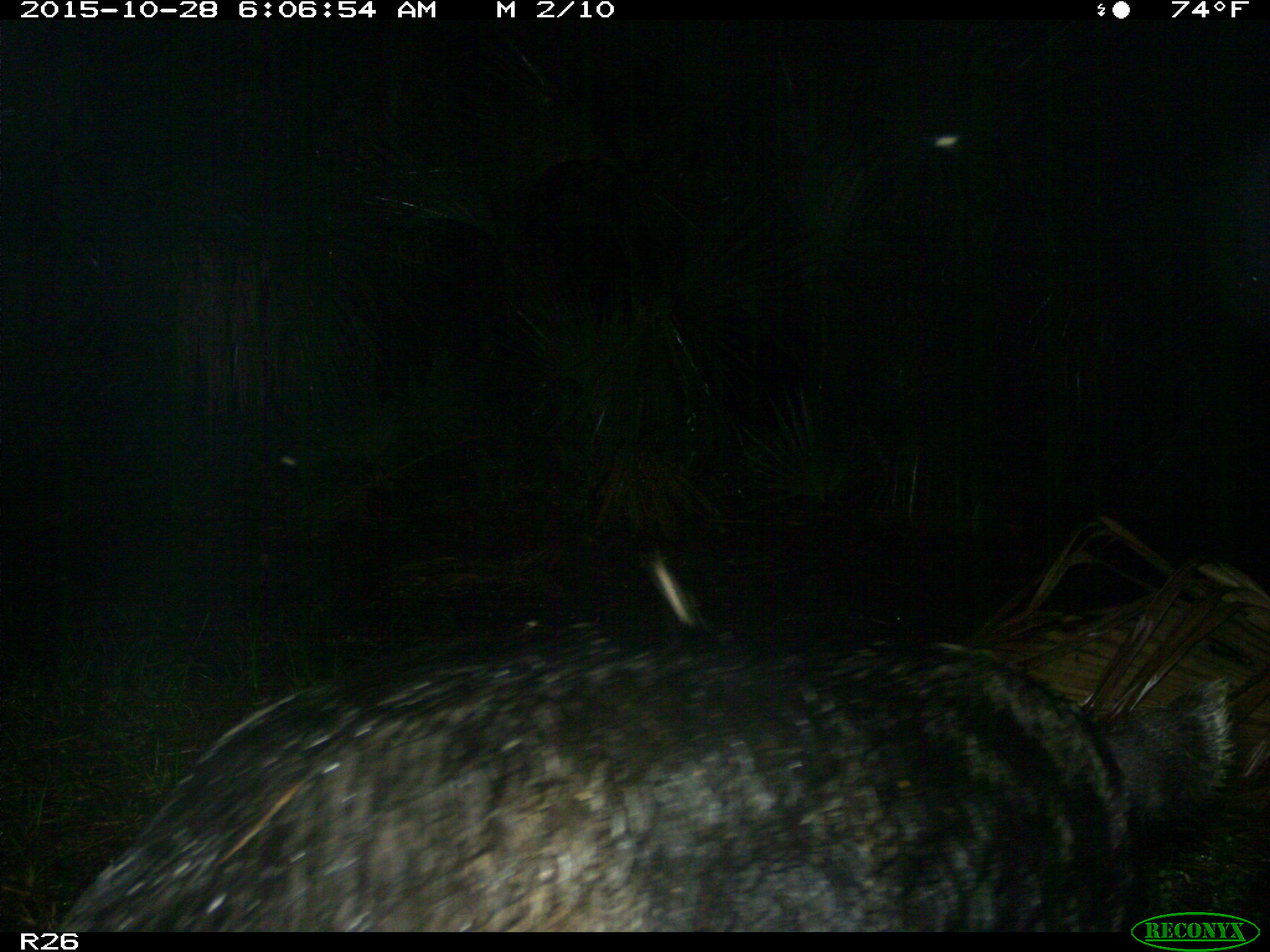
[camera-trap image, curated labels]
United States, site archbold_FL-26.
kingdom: Animalia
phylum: Chordata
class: Mammalia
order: Artiodactyla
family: Suidae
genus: Sus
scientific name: Sus scrofa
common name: wild boar